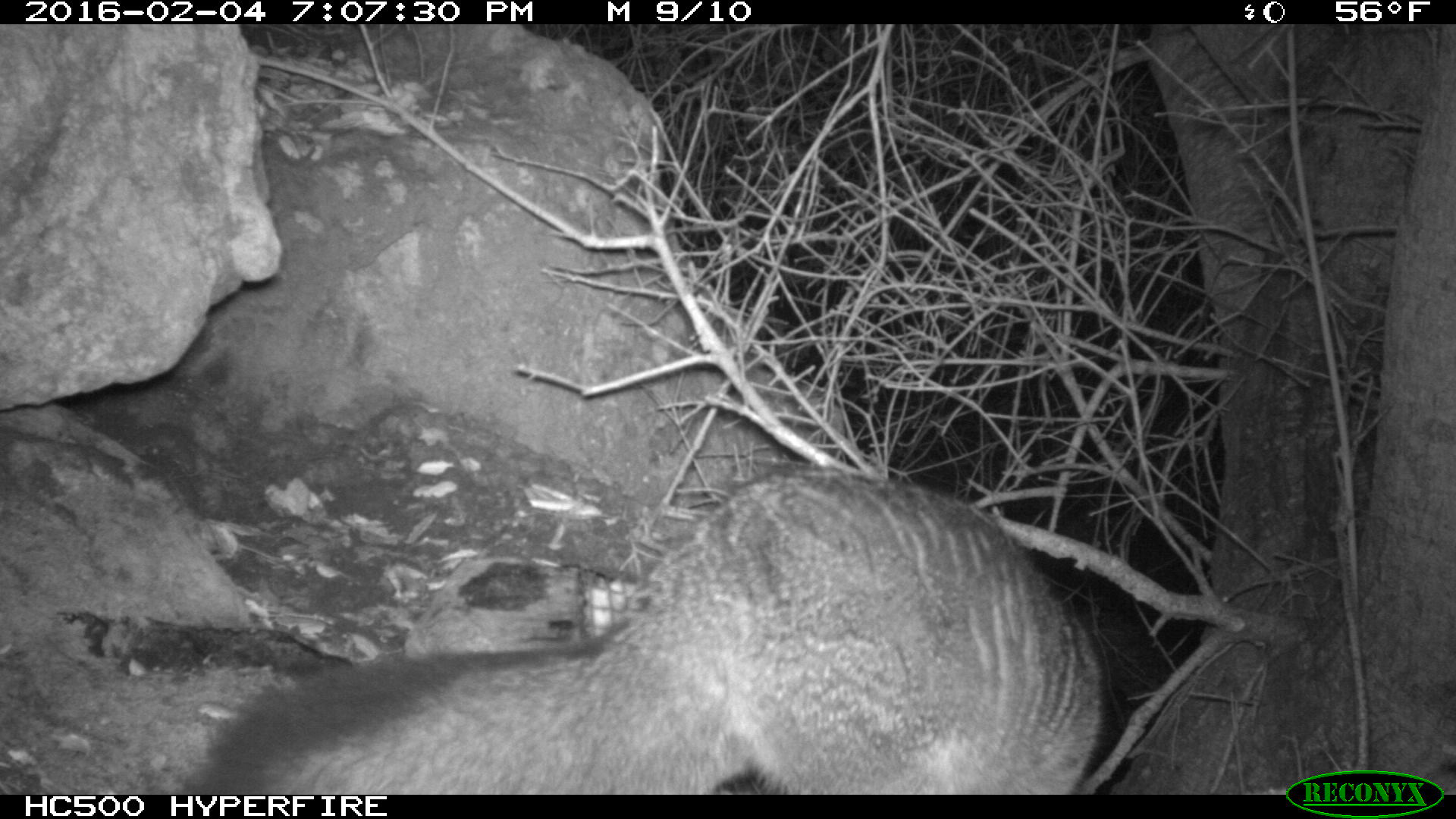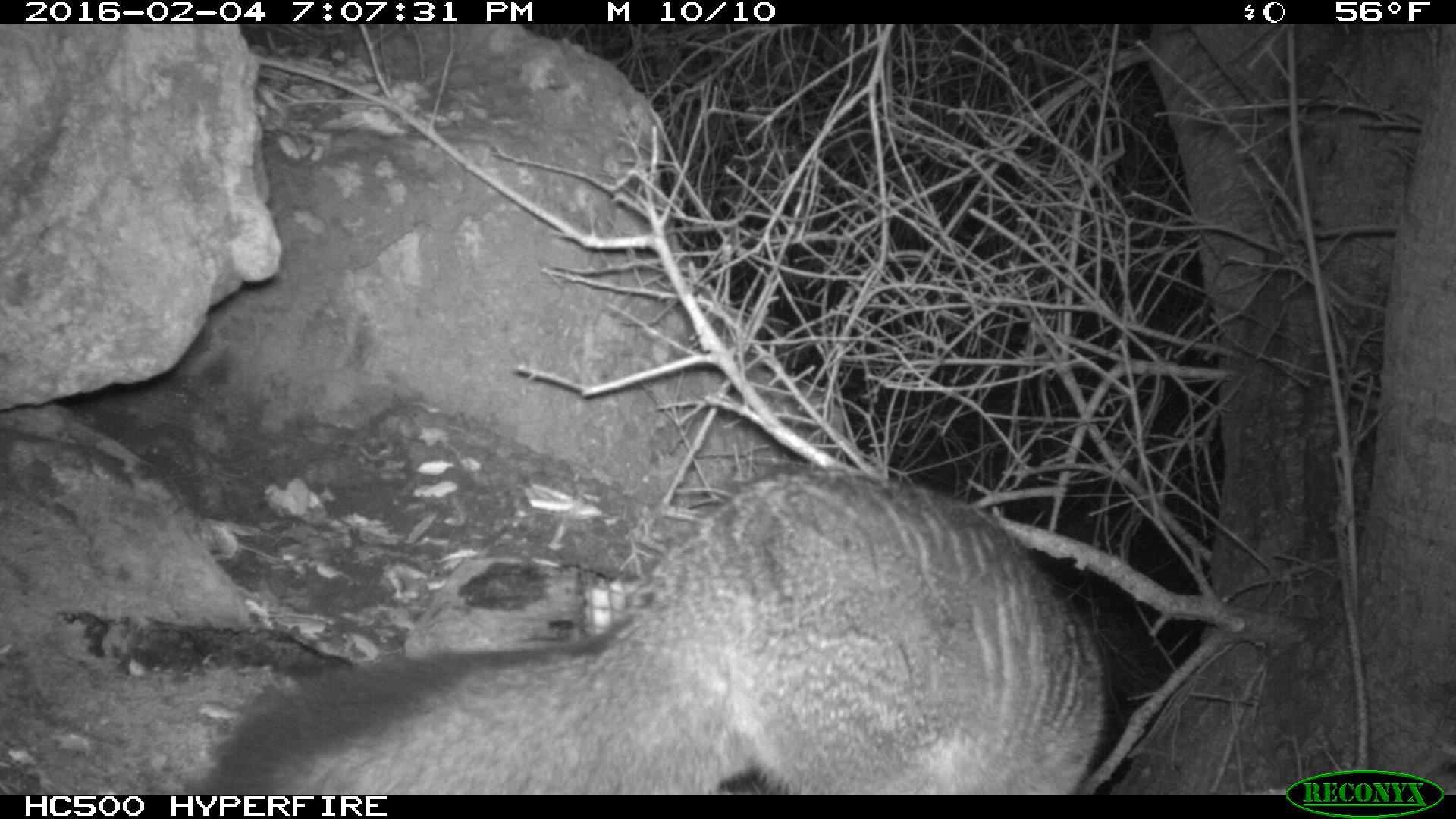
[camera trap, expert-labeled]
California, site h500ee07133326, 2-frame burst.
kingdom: Animalia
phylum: Chordata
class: Mammalia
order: Carnivora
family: Canidae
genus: Urocyon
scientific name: Urocyon littoralis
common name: island fox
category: fox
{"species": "fox (island fox) (Urocyon littoralis)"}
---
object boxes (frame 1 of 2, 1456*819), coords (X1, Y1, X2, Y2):
fox: (183, 469, 1104, 792)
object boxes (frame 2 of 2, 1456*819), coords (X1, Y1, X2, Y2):
fox: (183, 469, 1104, 792)